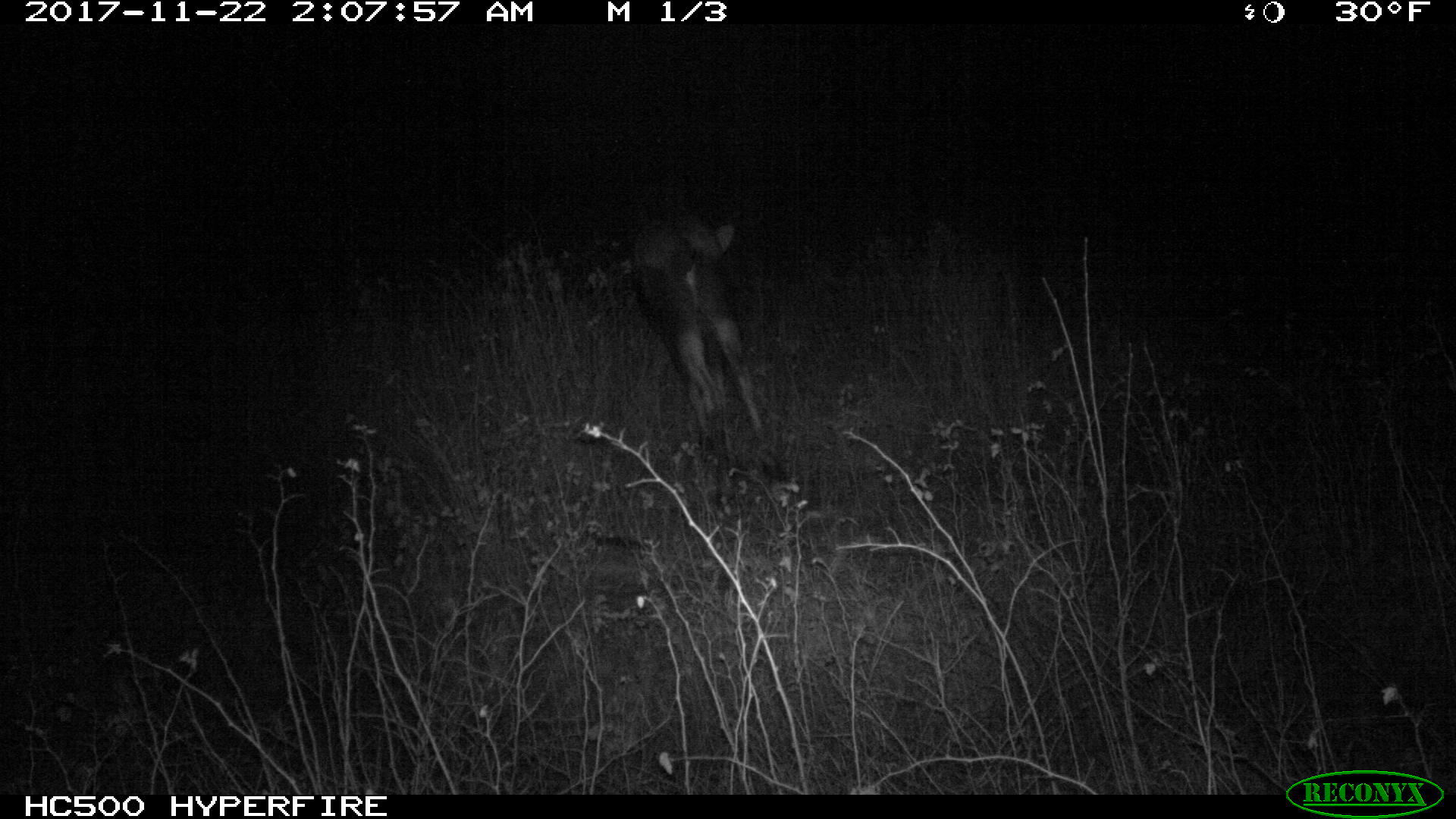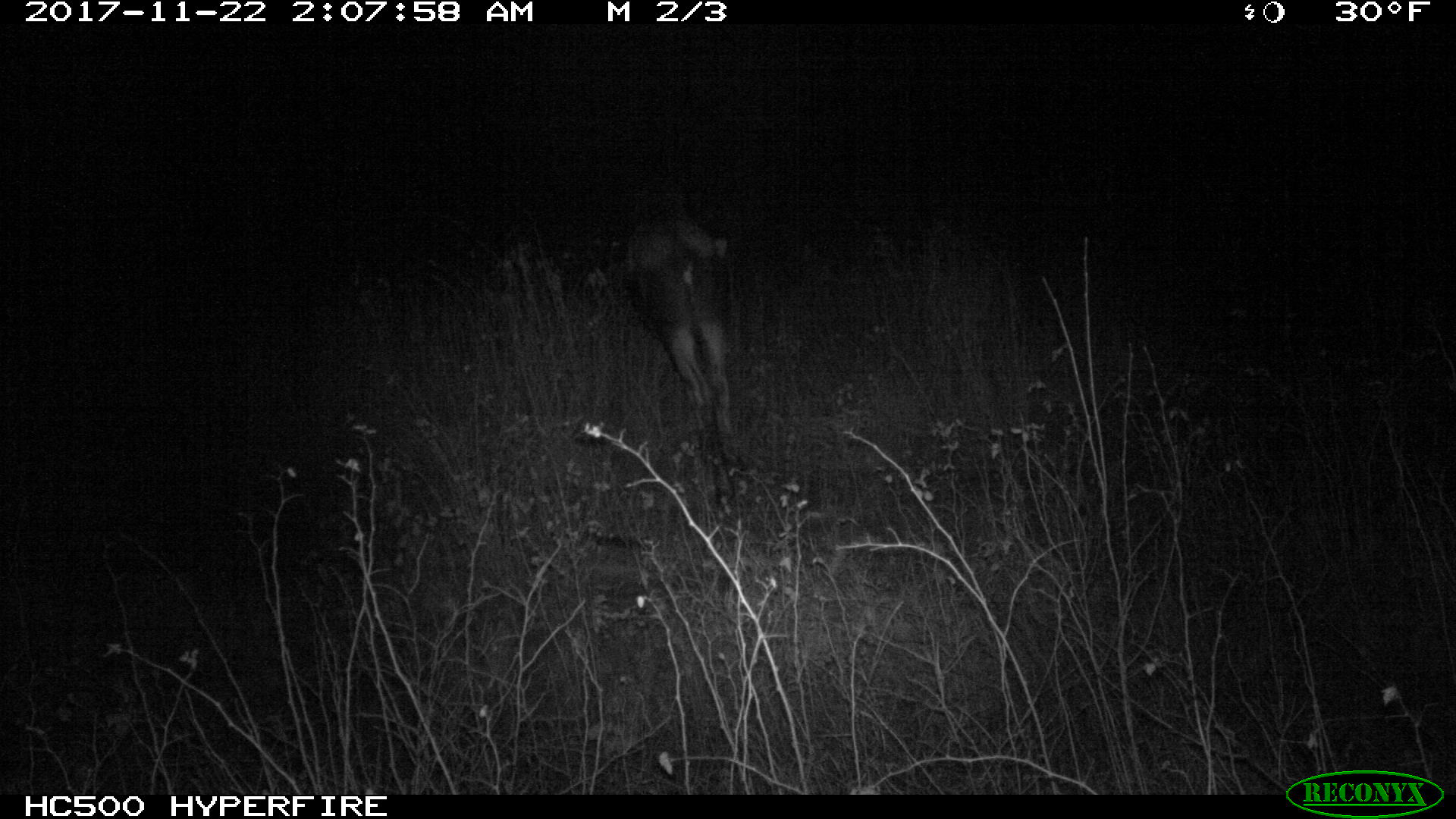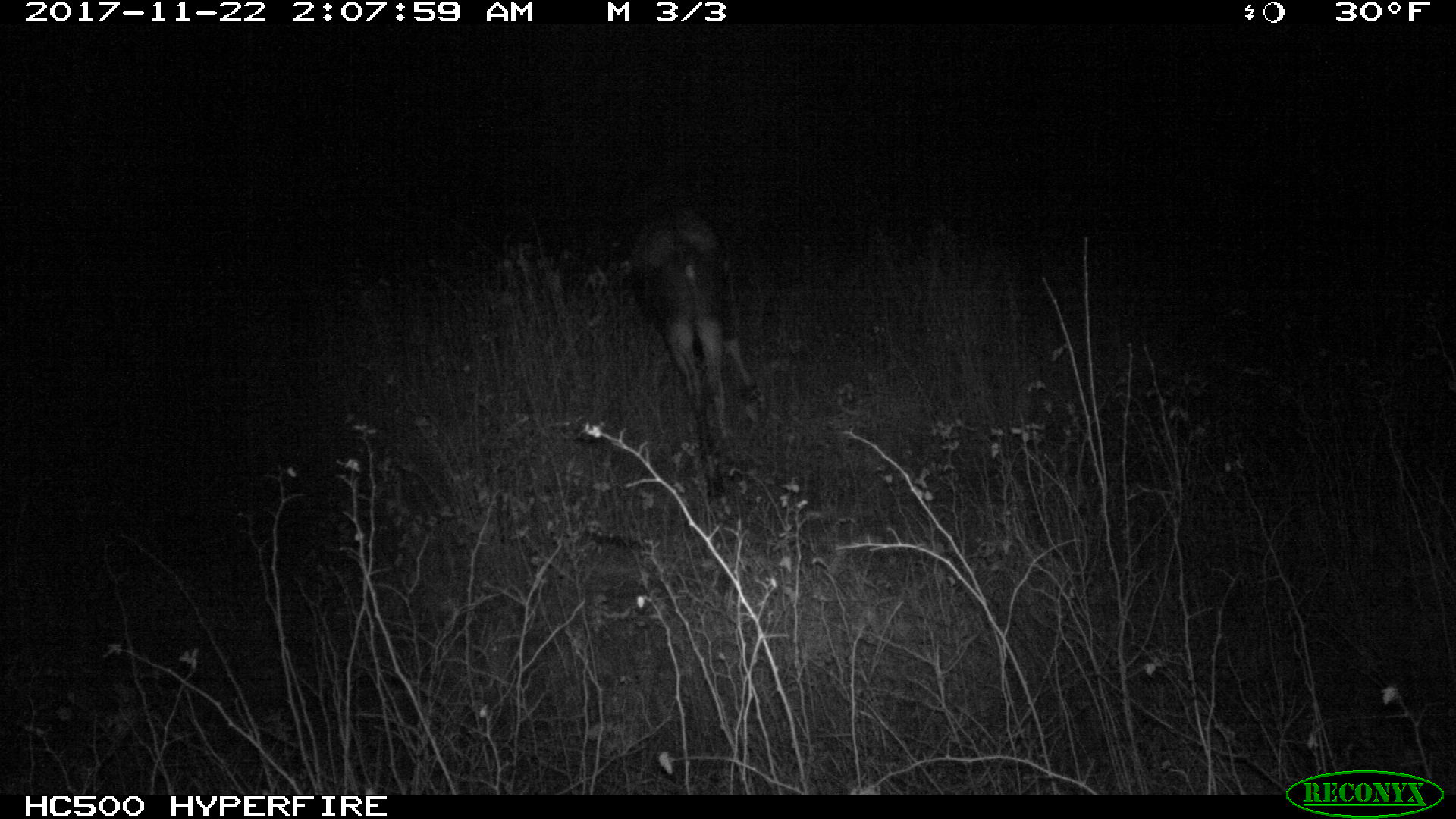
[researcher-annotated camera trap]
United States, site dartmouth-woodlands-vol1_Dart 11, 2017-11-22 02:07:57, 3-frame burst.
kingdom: Animalia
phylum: Chordata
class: Mammalia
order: Artiodactyla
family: Cervidae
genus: Alces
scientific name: Alces alces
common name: moose